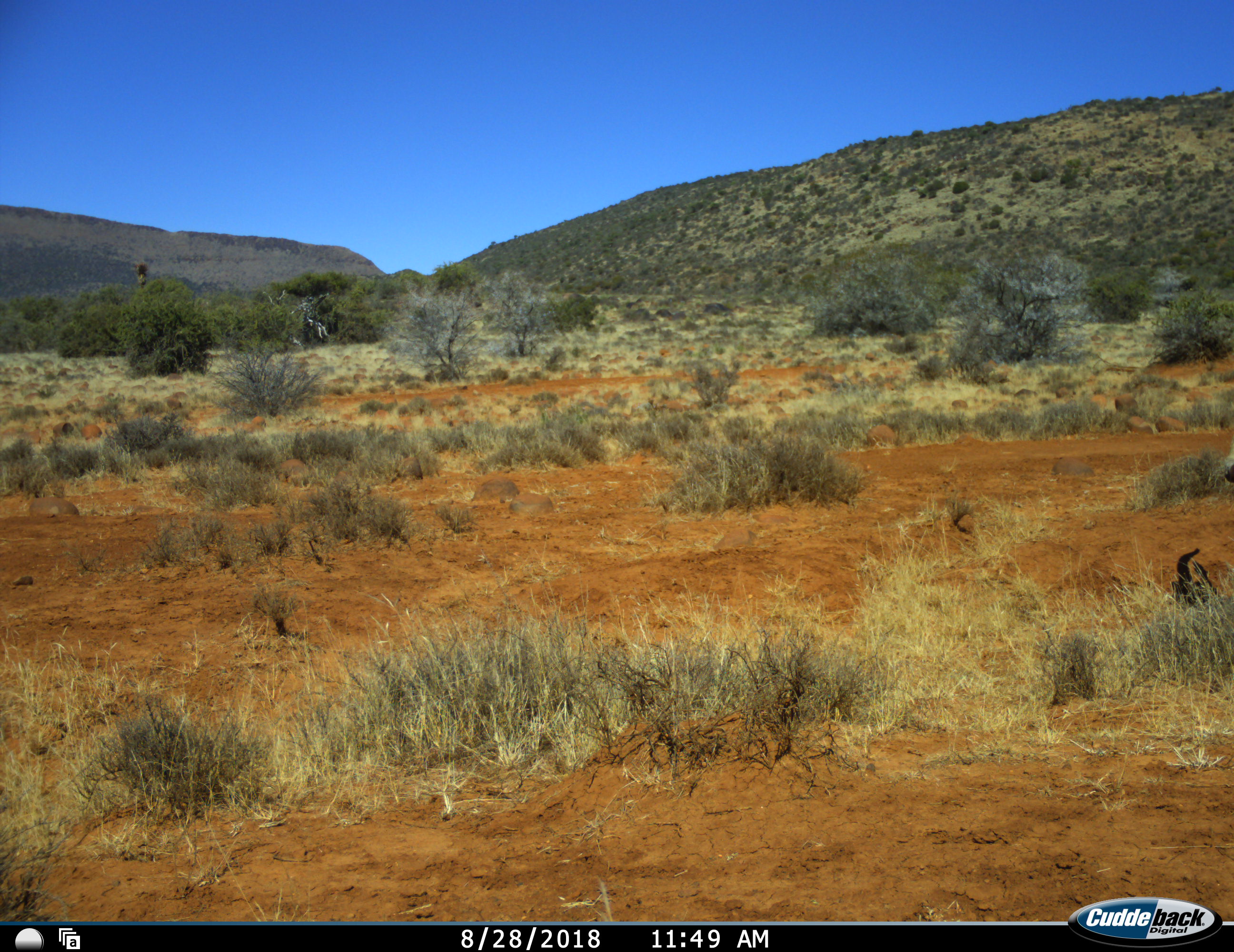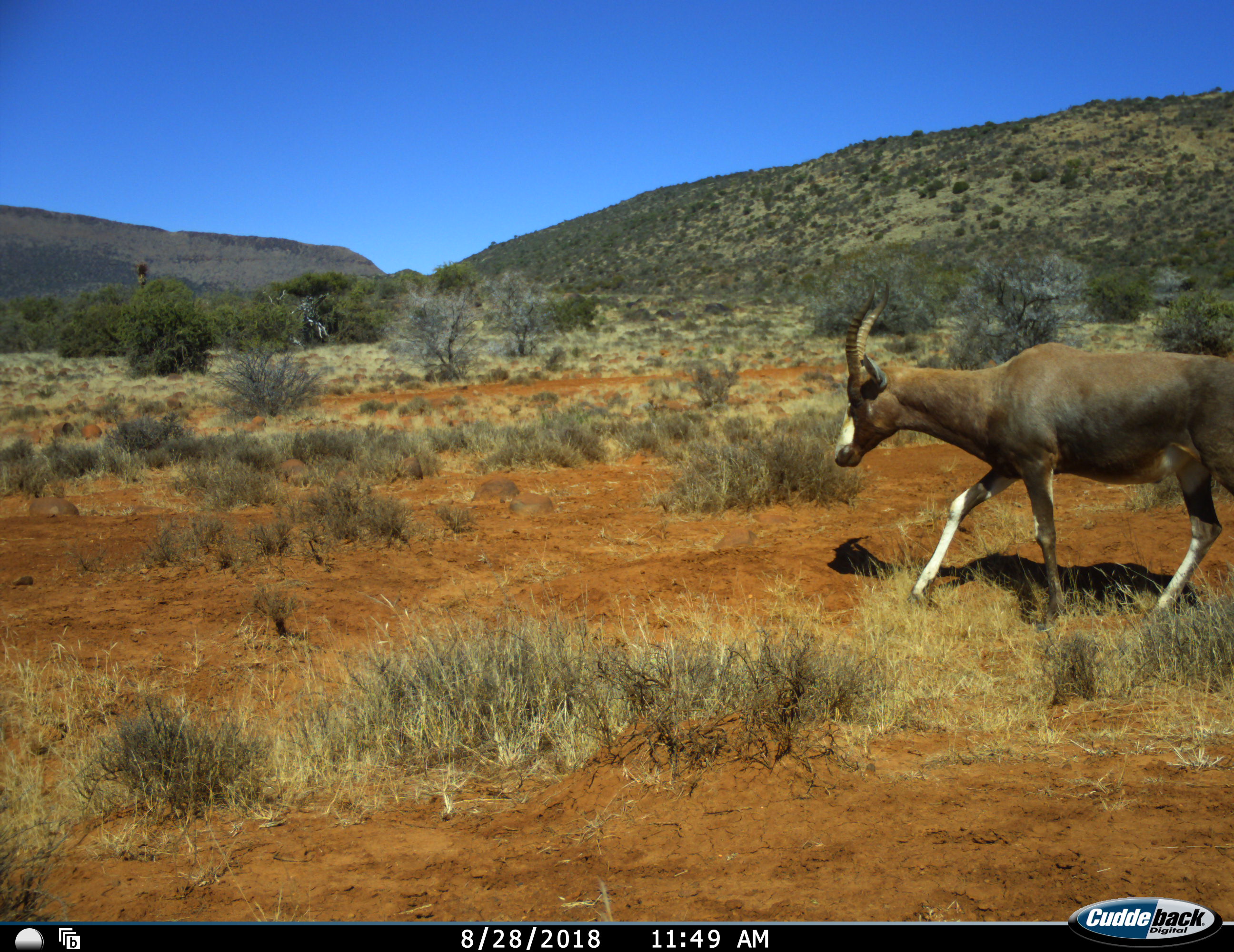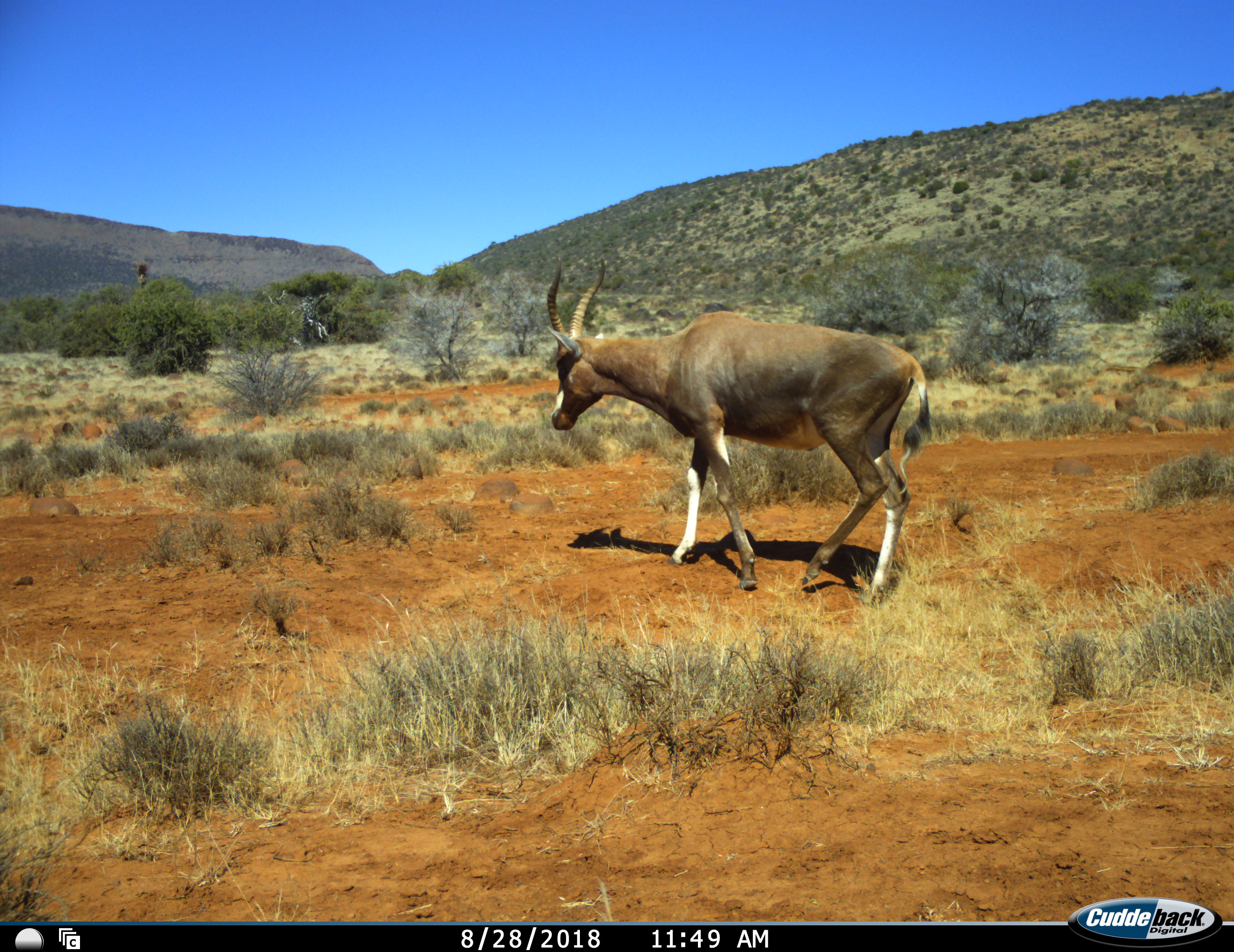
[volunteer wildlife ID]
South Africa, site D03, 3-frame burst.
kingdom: Animalia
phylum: Chordata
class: Mammalia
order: Artiodactyla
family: Bovidae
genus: Damaliscus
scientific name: Damaliscus pygargus phillipsi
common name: blesbok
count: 1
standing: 11%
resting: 0%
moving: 100%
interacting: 0%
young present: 0%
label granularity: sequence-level